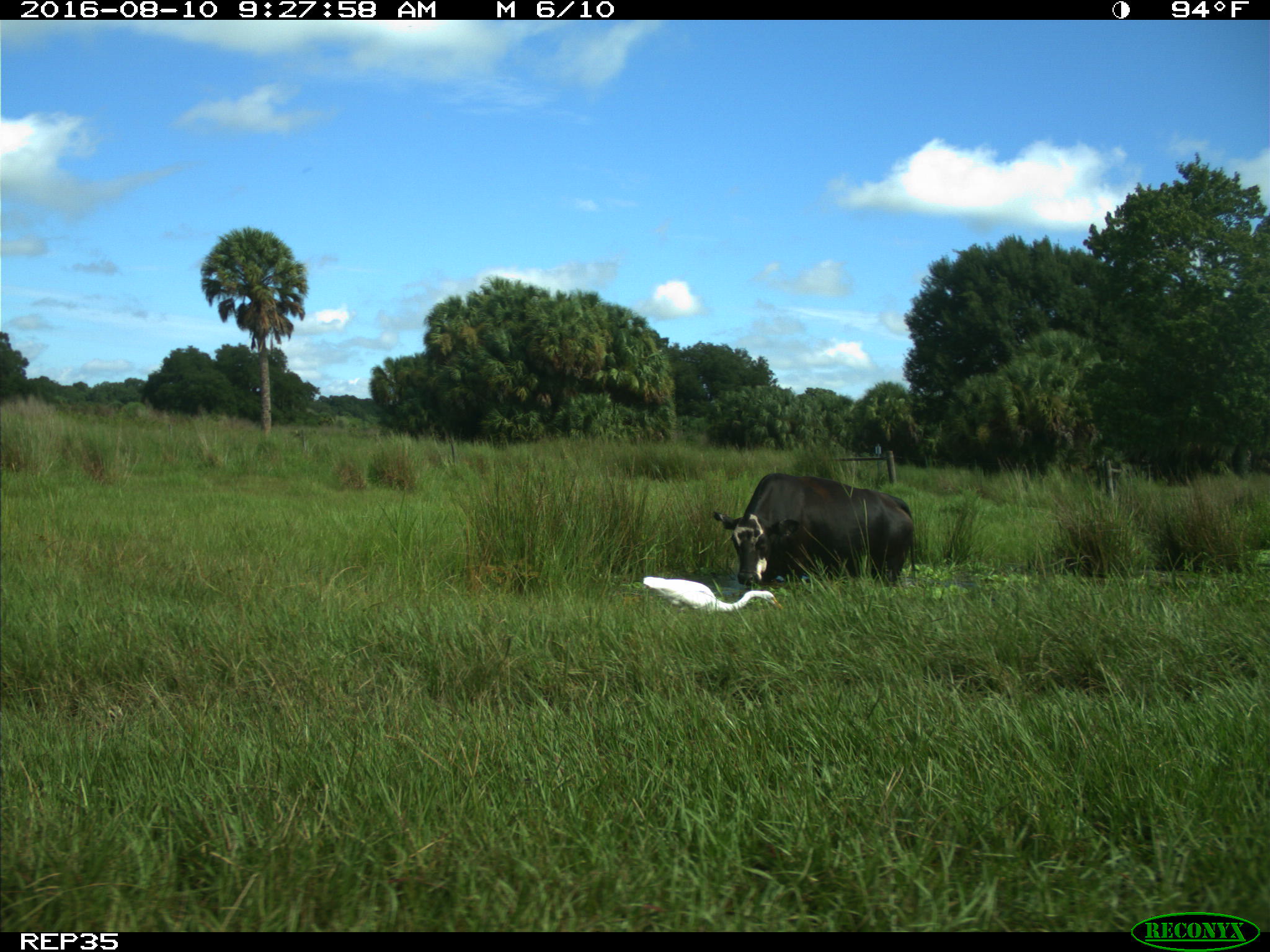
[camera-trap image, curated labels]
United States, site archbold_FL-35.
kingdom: Animalia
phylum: Chordata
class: Mammalia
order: Artiodactyla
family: Bovidae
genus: Bos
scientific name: Bos taurus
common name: domestic cow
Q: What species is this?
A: Bos taurus (domestic cow).